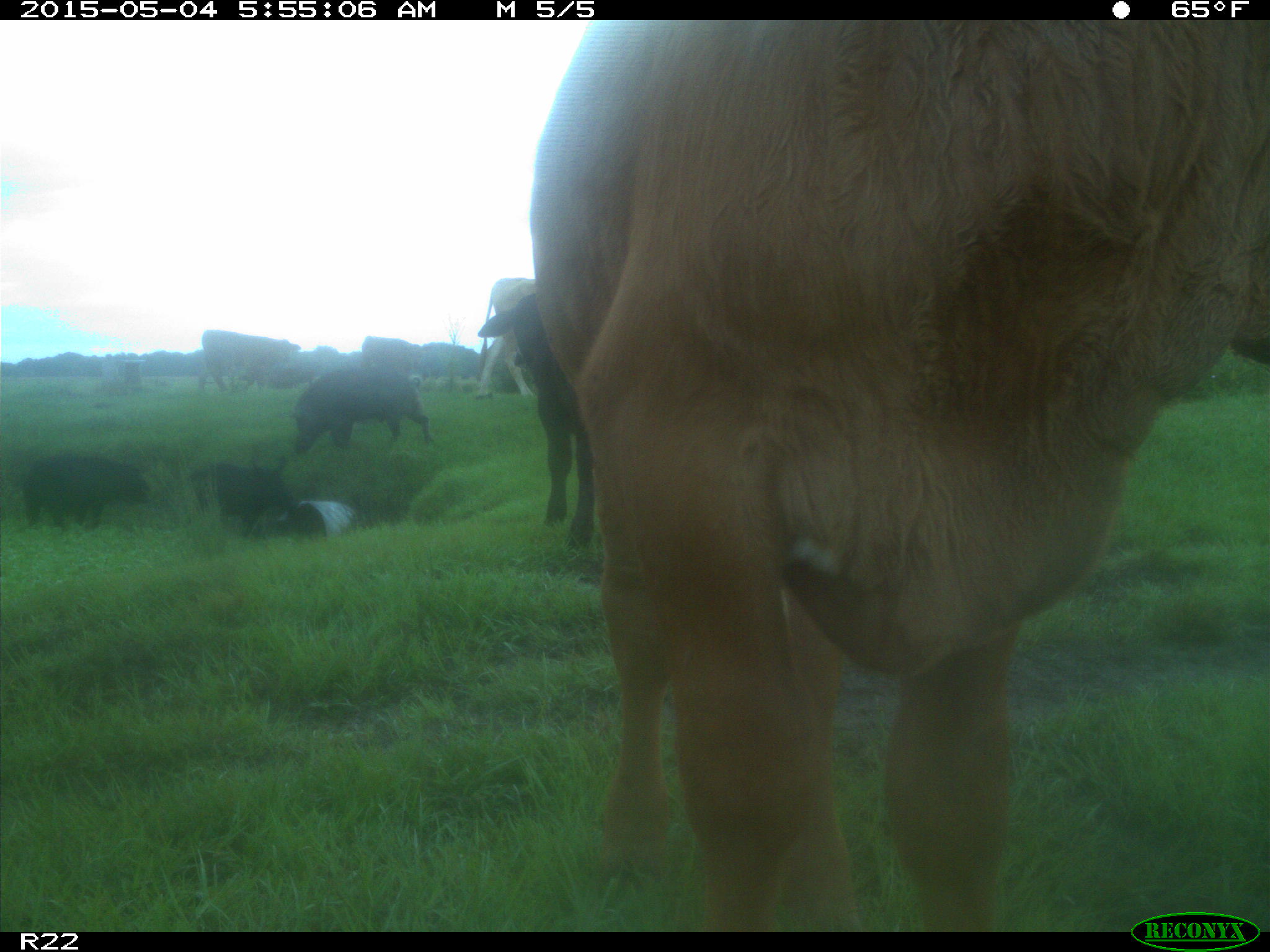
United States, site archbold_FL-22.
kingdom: Animalia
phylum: Chordata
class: Mammalia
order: Artiodactyla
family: Bovidae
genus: Bos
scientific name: Bos taurus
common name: domestic cow